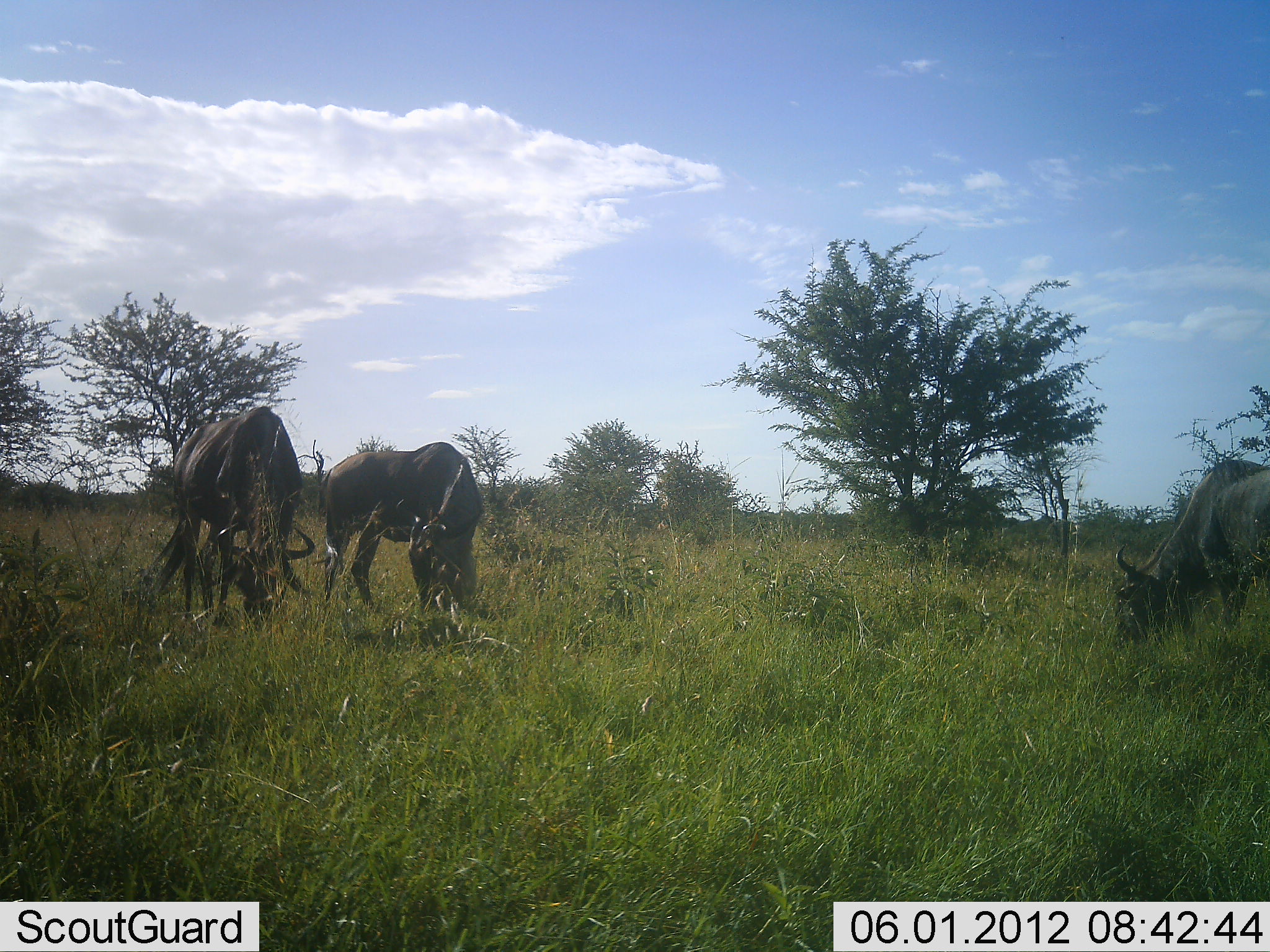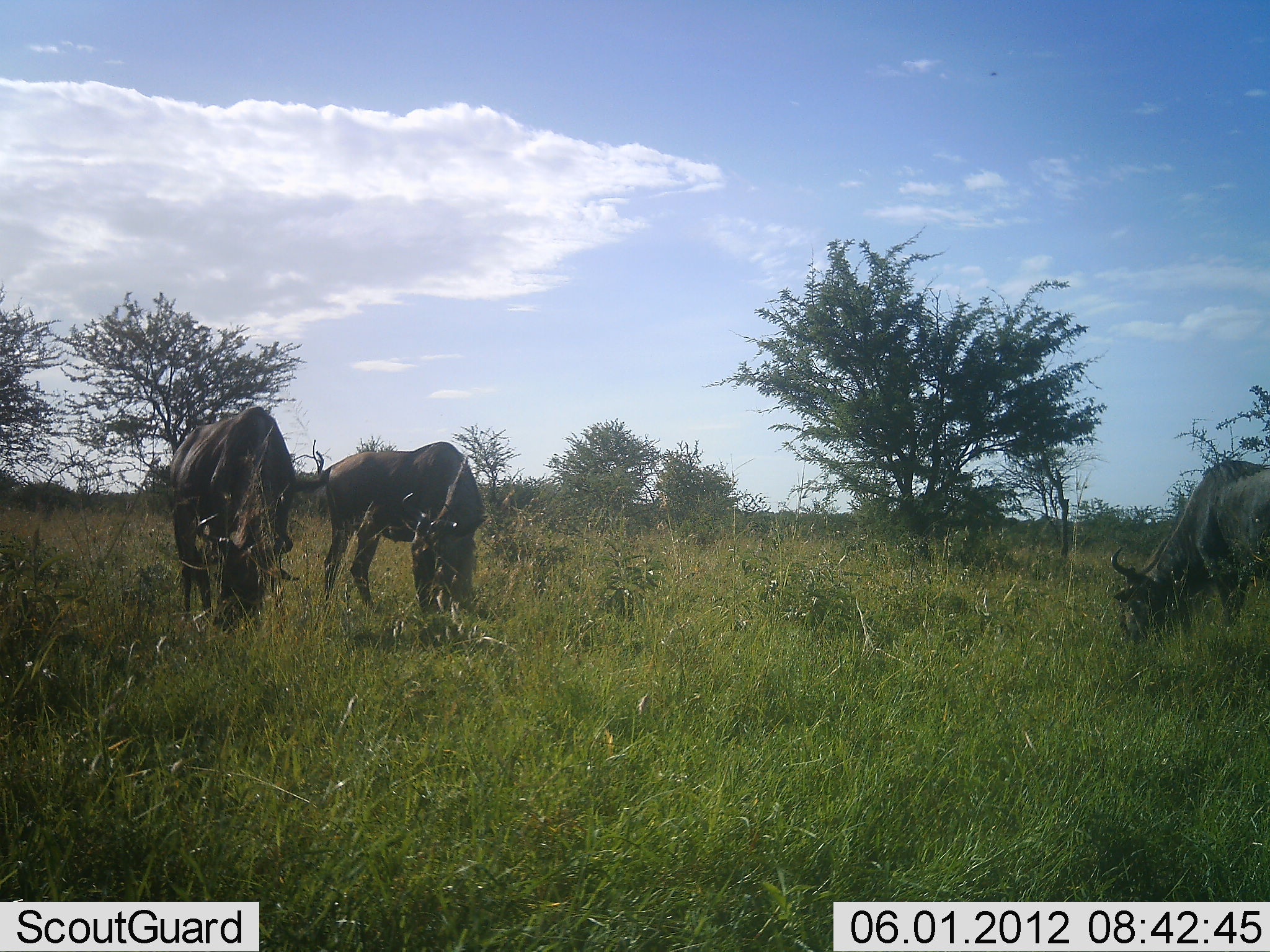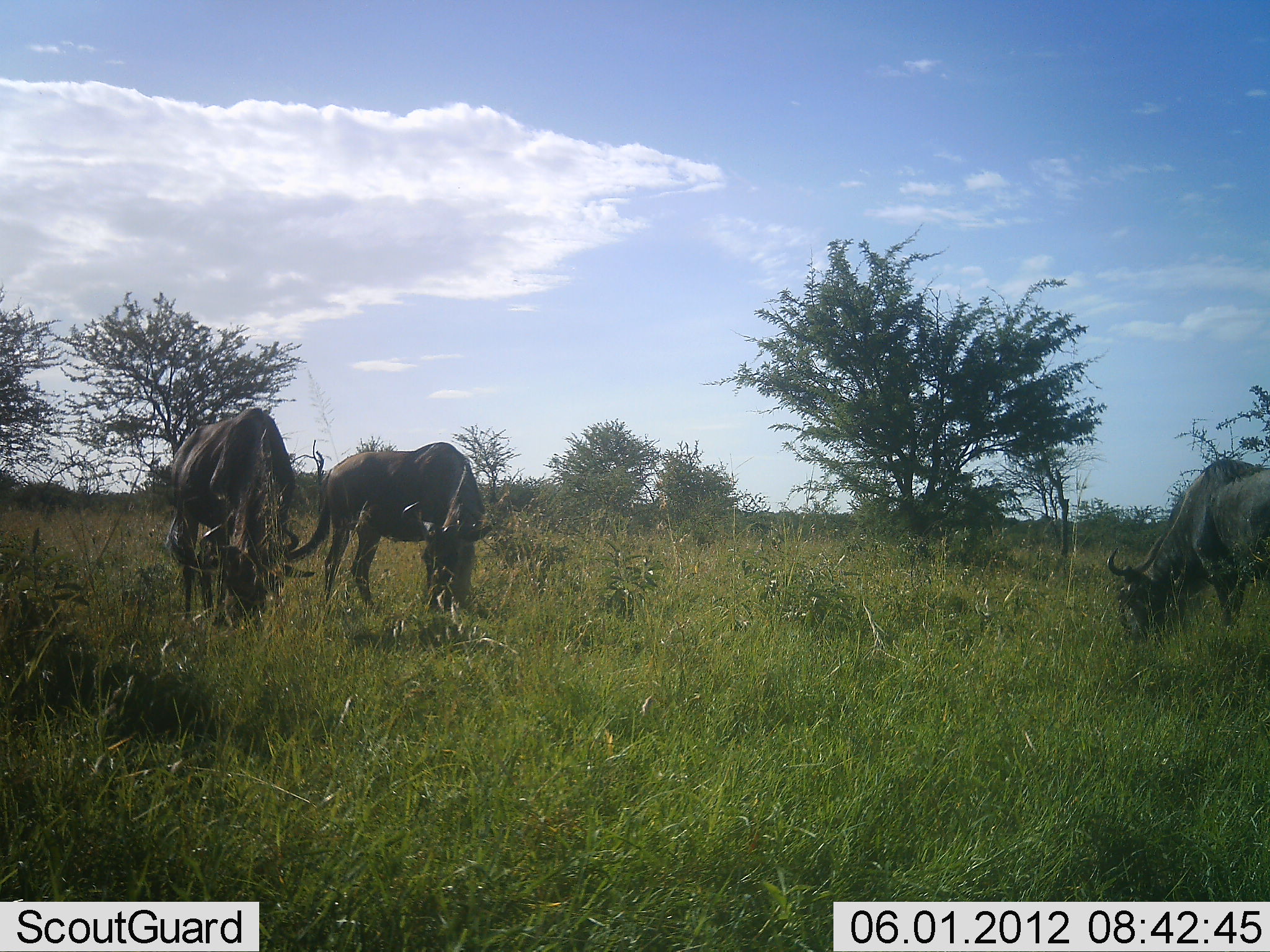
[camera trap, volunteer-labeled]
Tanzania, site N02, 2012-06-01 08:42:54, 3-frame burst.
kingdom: Animalia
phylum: Chordata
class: Mammalia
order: Artiodactyla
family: Bovidae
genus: Connochaetes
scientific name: Connochaetes taurinus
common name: blue wildebeest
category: wildebeest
Wildebeest (blue wildebeest) (Connochaetes taurinus), count 3. Behavior (volunteer vote fractions): standing 30%, resting 0%, moving 10%, interacting 0%. Young present (vote fraction): 0%. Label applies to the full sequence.